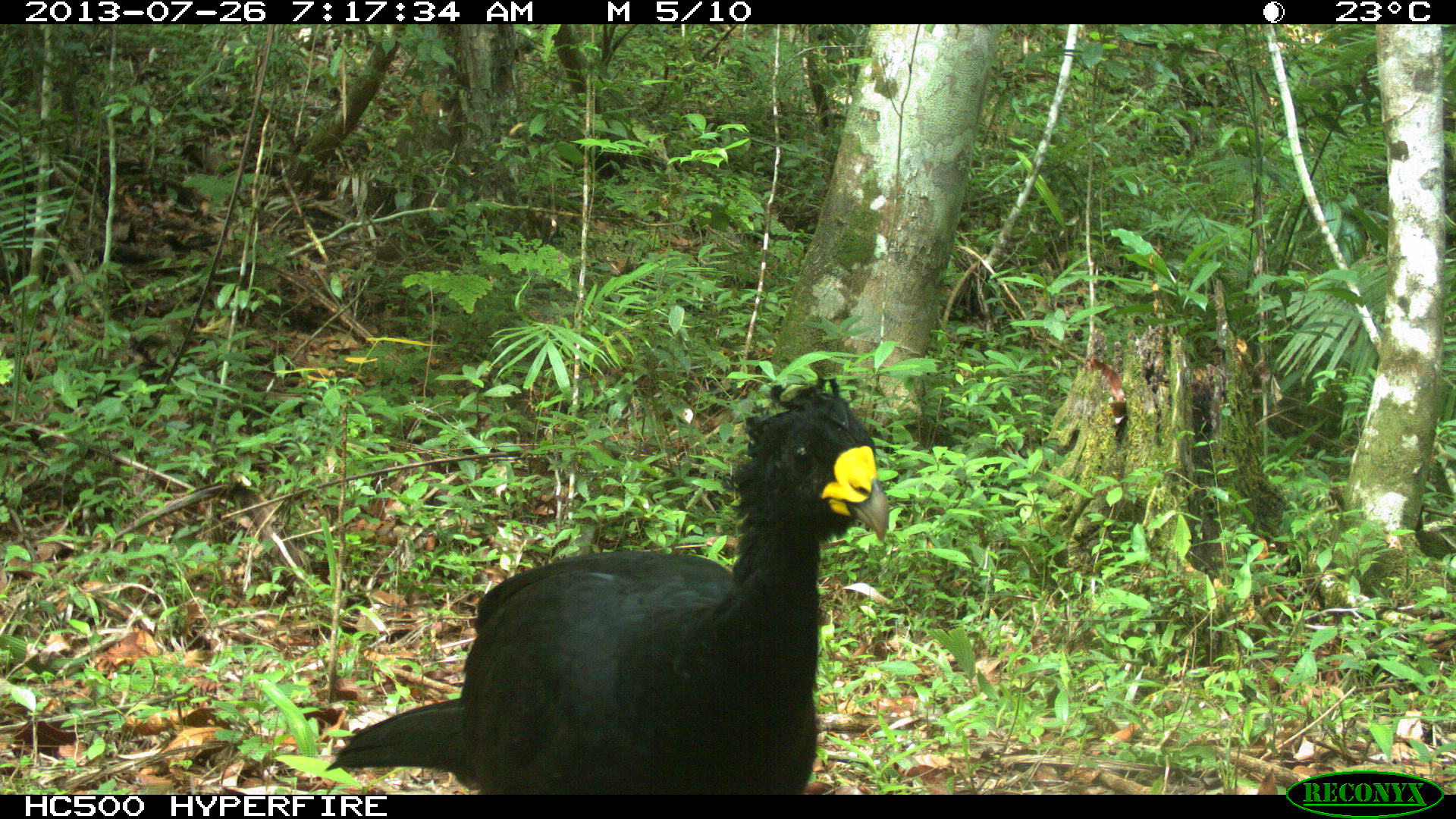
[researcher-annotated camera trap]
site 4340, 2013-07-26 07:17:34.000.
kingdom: Animalia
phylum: Chordata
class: Aves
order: Galliformes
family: Cracidae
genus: Crax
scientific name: Crax rubra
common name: great curassow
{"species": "Crax rubra (great curassow)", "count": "1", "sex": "male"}